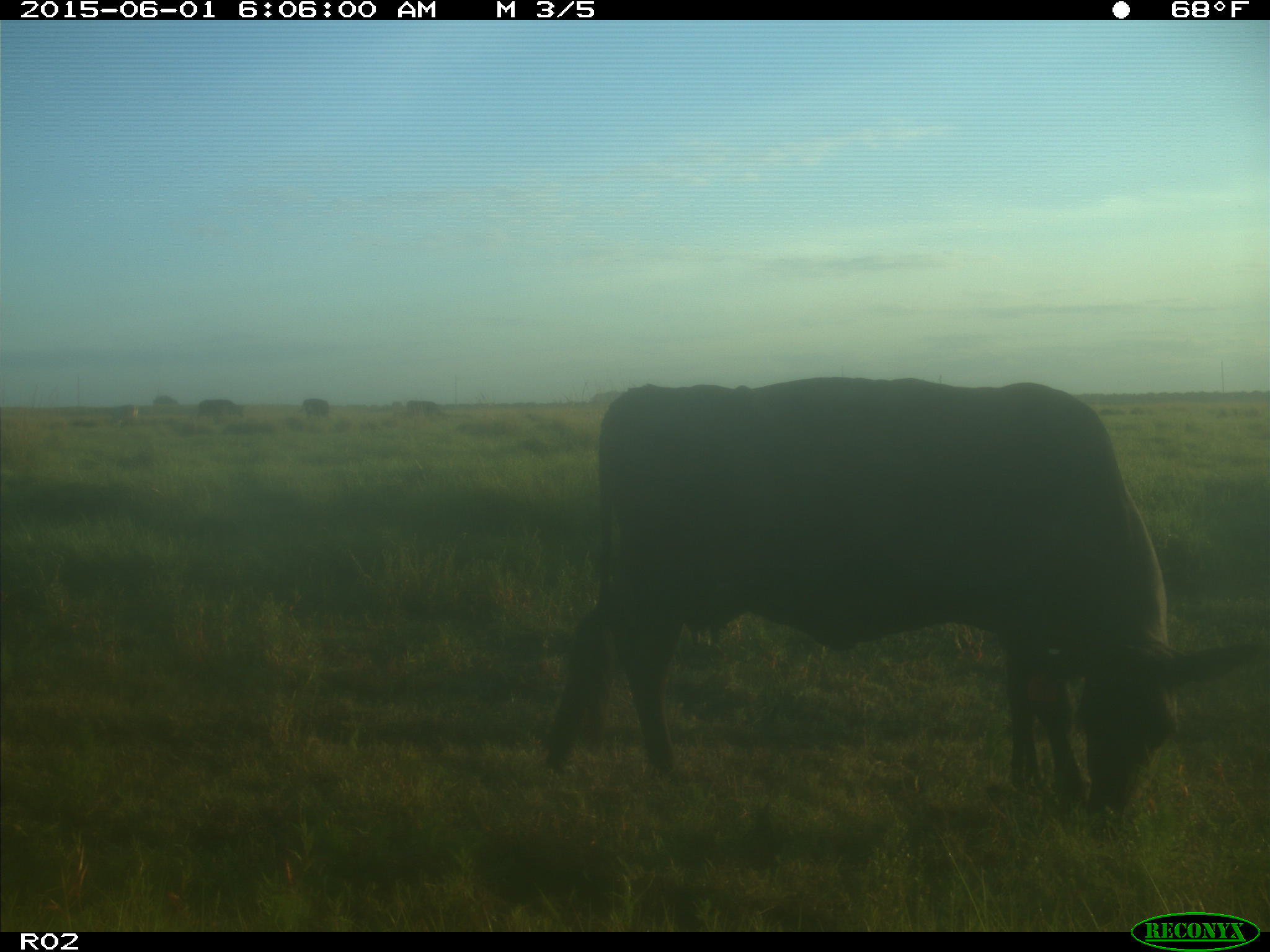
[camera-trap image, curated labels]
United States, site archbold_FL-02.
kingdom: Animalia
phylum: Chordata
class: Mammalia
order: Artiodactyla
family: Bovidae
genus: Bos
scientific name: Bos taurus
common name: domestic cow